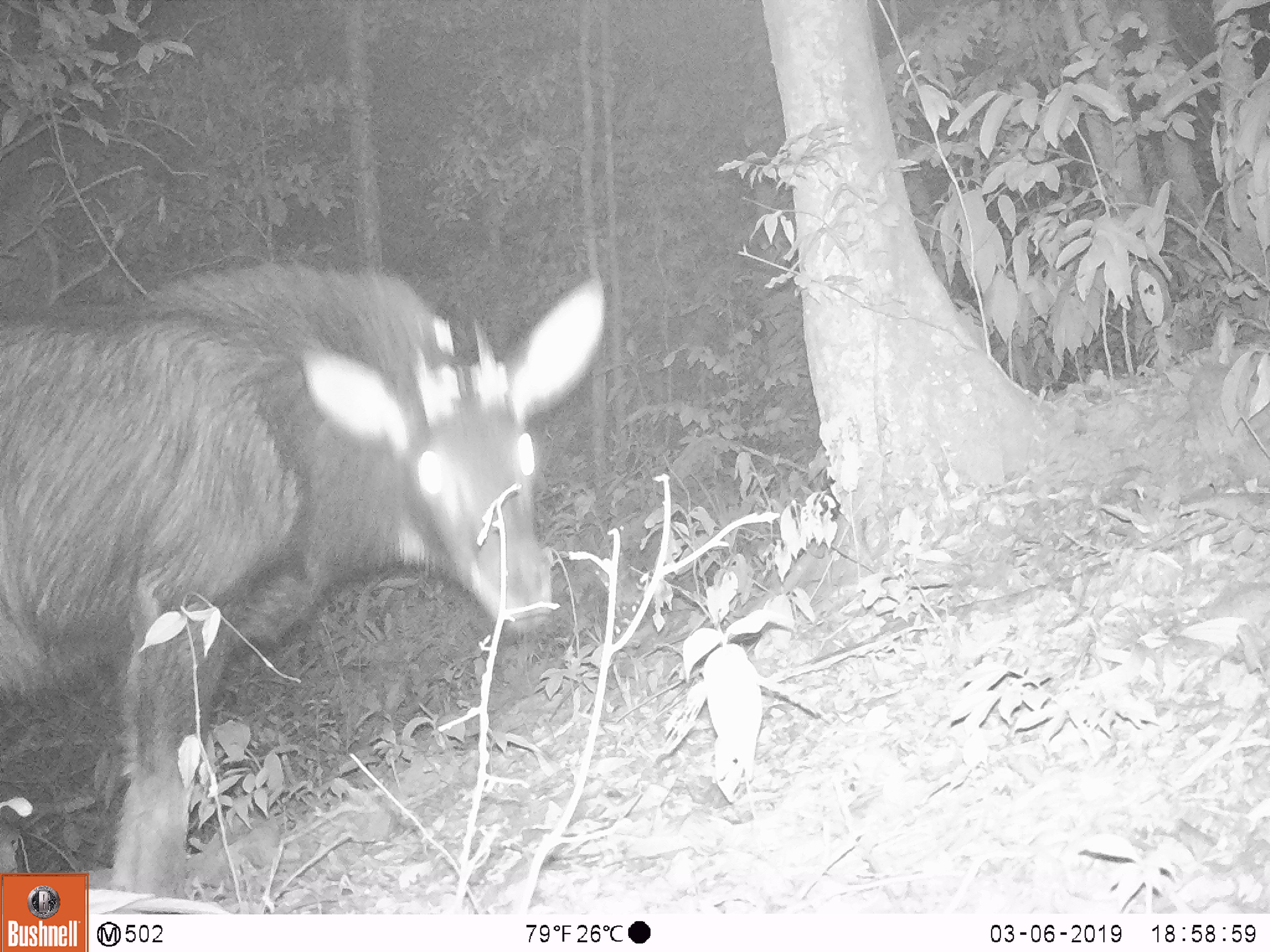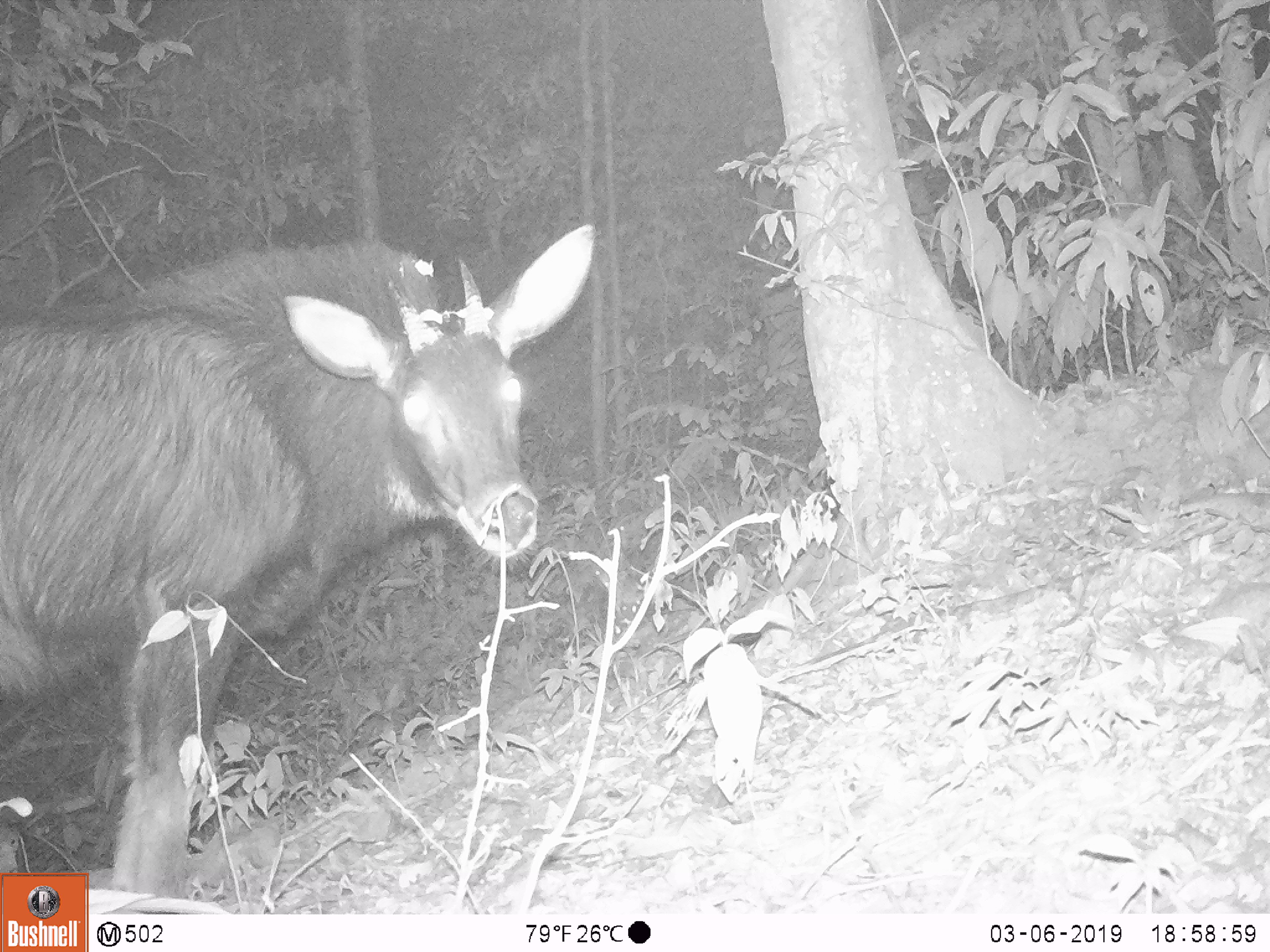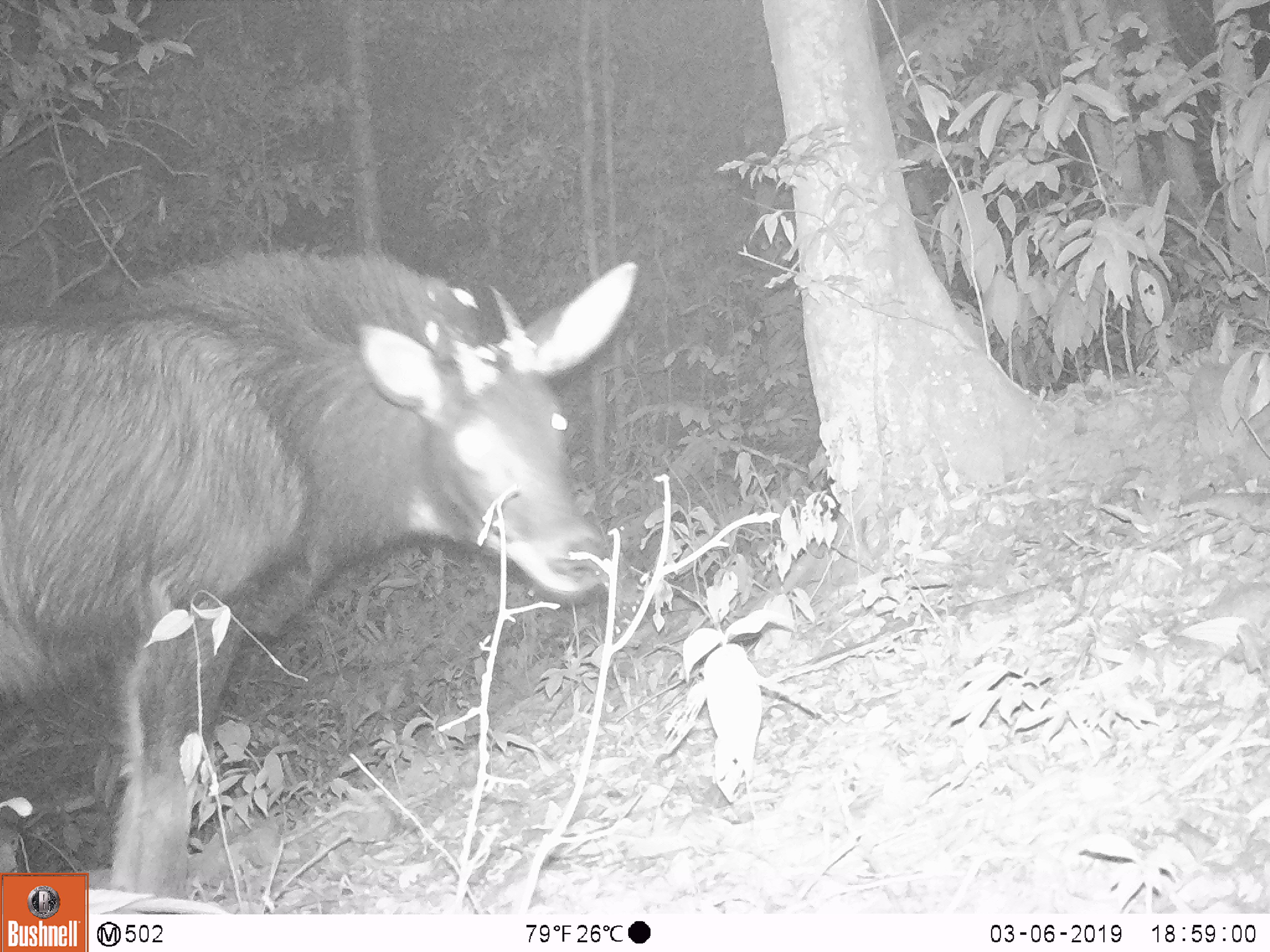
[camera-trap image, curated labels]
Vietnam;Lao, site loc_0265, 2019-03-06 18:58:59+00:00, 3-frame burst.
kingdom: Animalia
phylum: Chordata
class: Mammalia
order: Artiodactyla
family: Bovidae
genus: Capricornis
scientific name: Capricornis sumatraensis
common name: chinese serow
Chinese serow (Capricornis sumatraensis). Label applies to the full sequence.